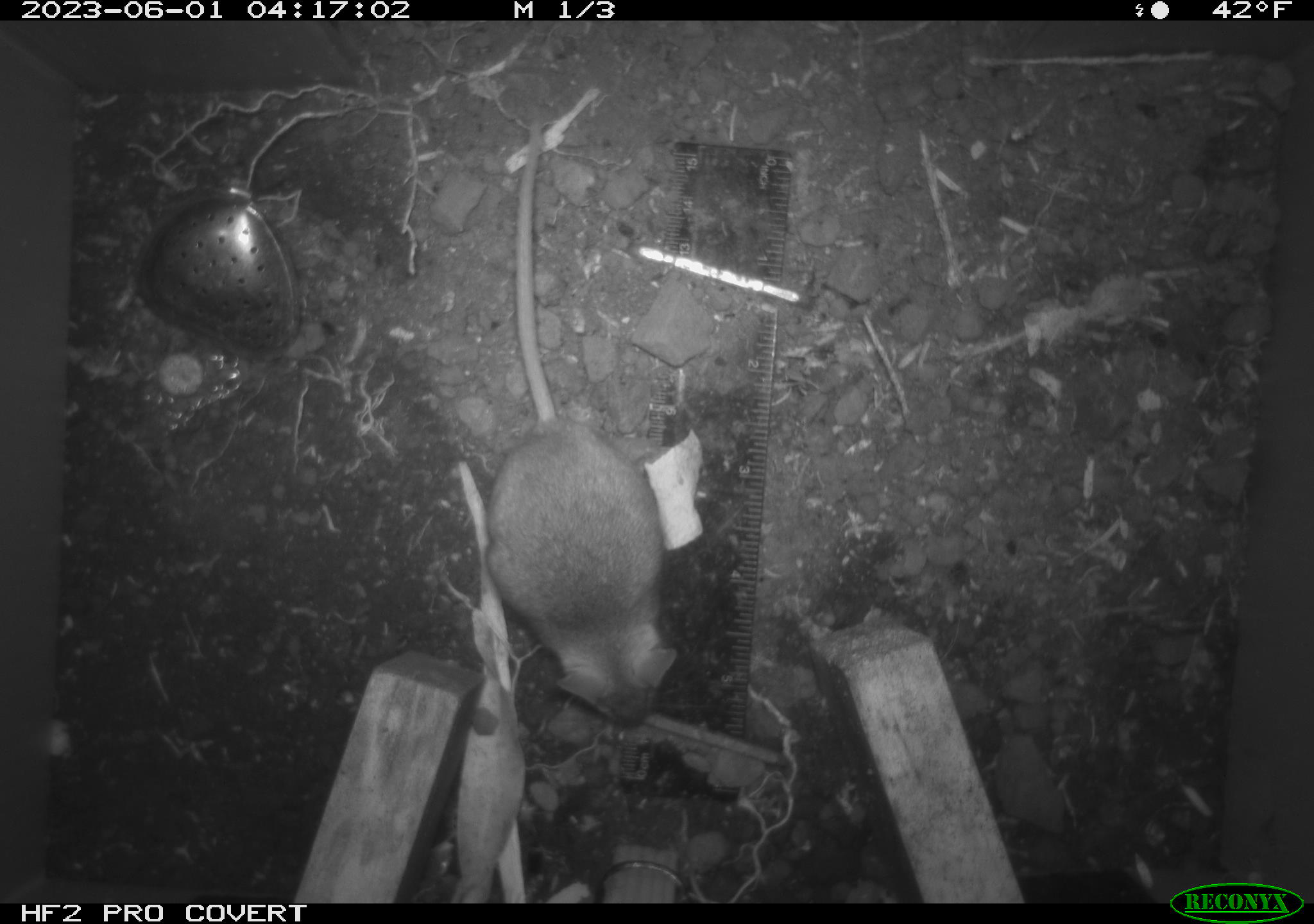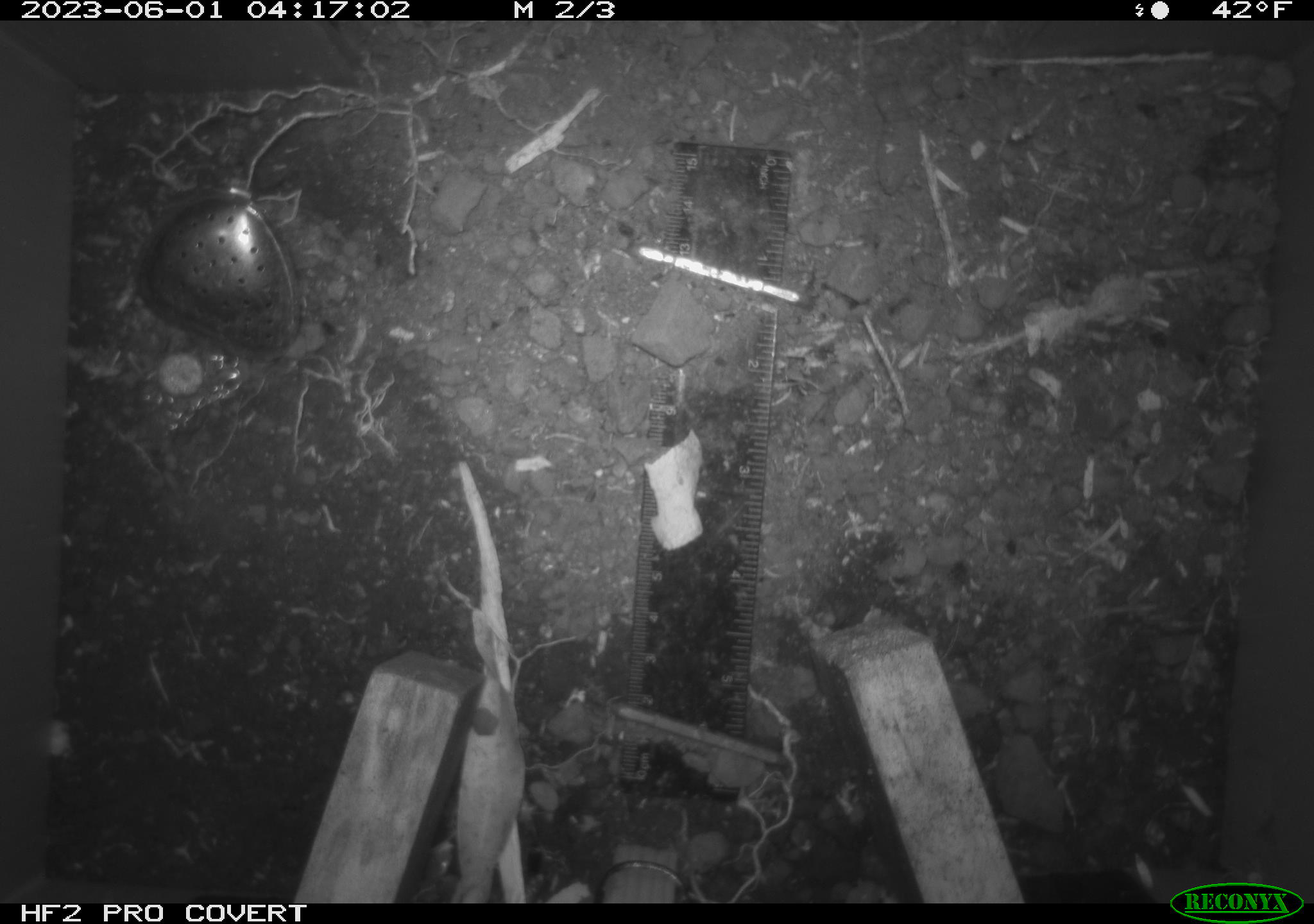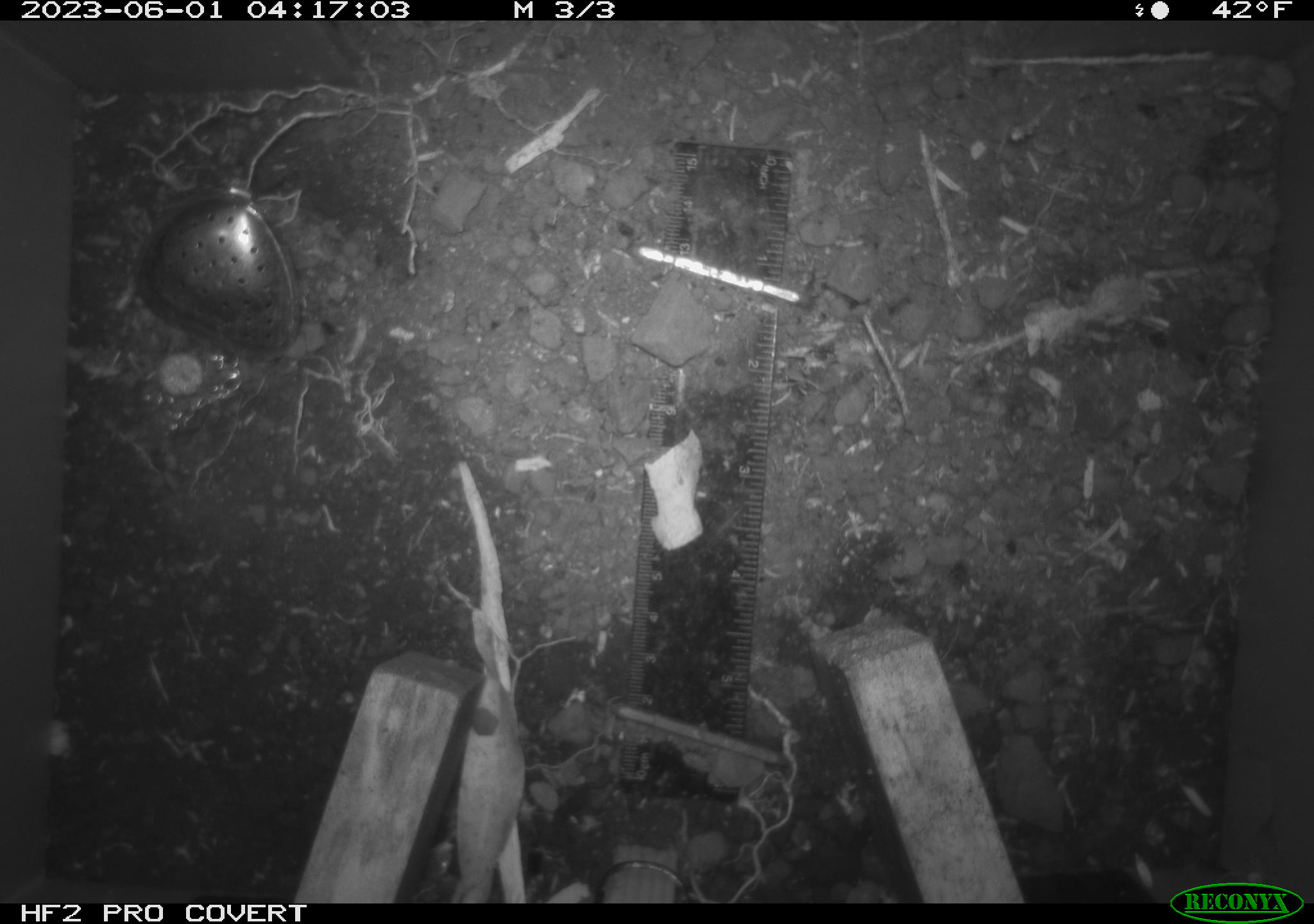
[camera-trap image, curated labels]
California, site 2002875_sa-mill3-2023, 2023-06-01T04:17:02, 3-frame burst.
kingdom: Animalia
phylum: Chordata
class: Mammalia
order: Rodentia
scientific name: Rodentia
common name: mouse species